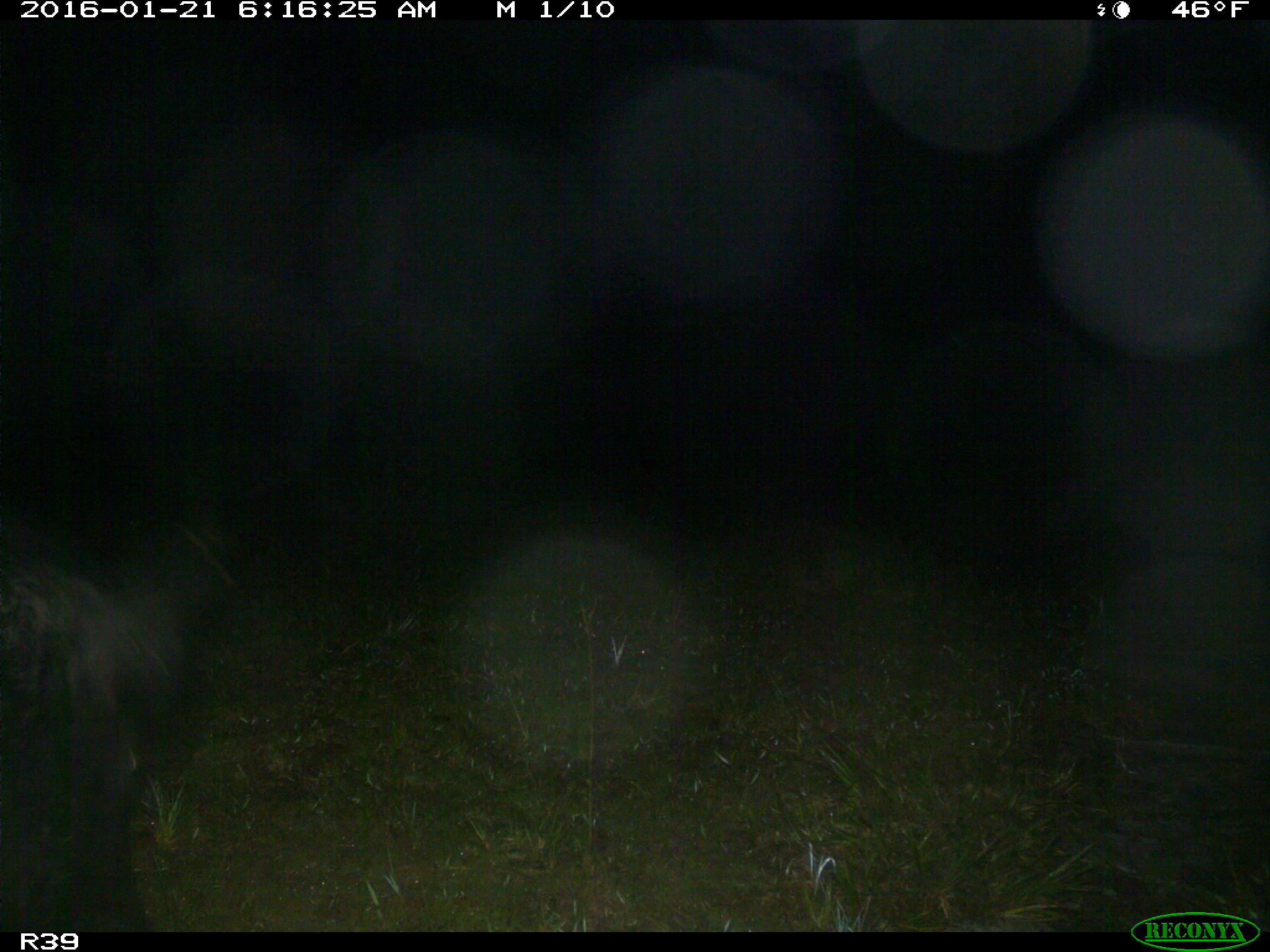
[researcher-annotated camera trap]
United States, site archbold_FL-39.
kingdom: Animalia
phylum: Chordata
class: Mammalia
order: Artiodactyla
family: Suidae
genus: Sus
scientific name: Sus scrofa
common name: wild boar